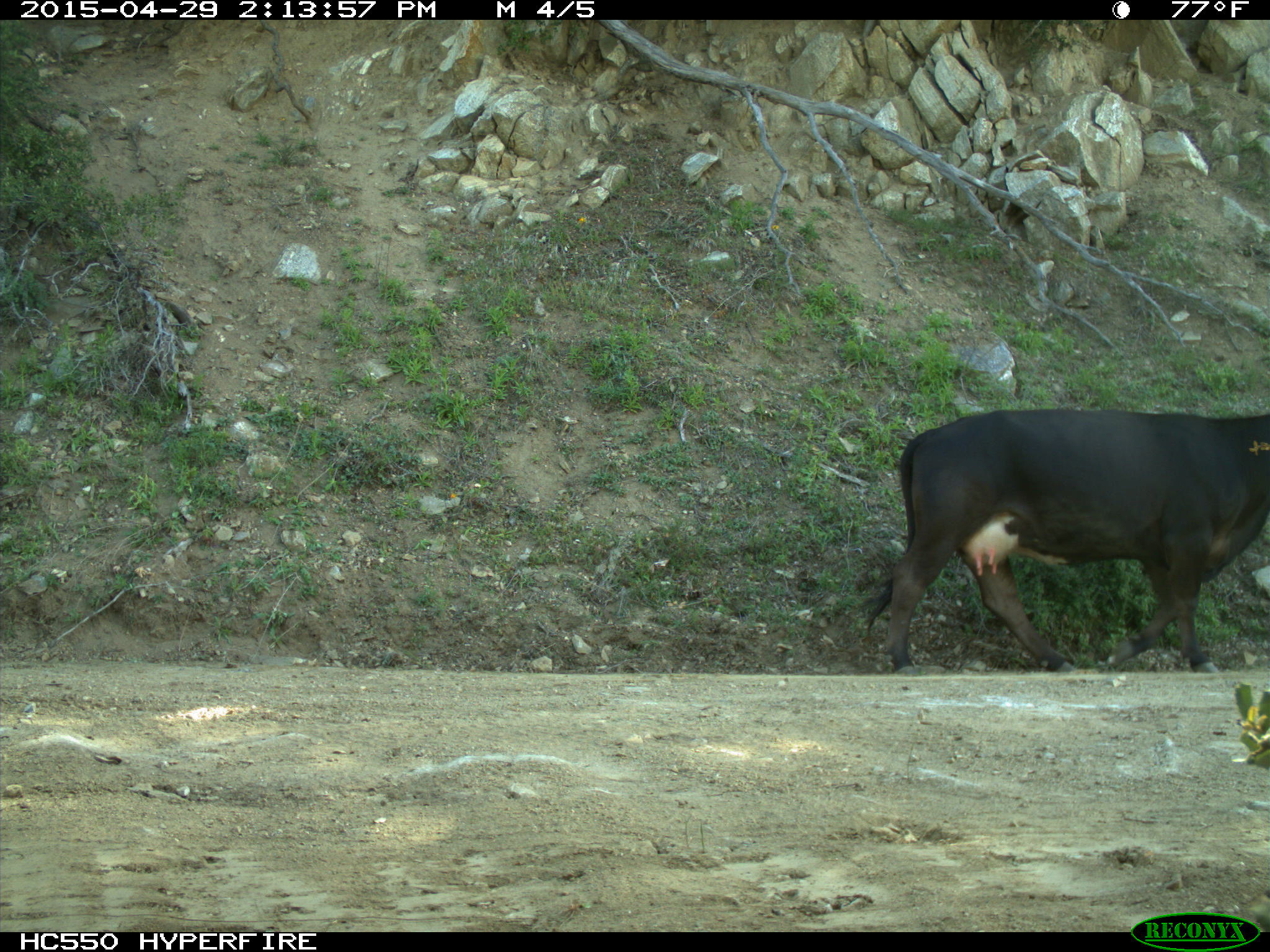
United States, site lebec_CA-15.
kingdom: Animalia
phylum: Chordata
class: Mammalia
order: Artiodactyla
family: Bovidae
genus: Bos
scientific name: Bos taurus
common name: domestic cow